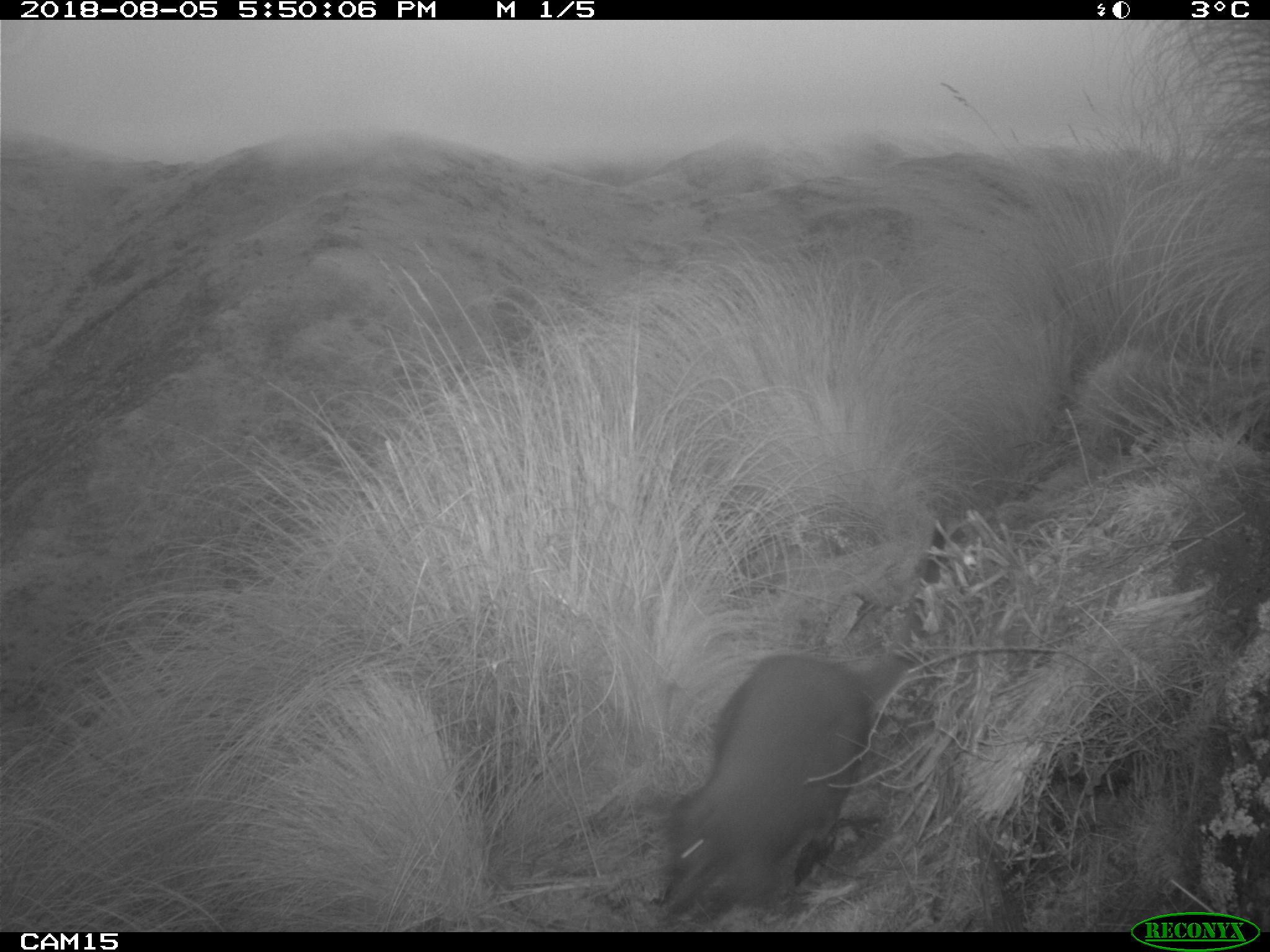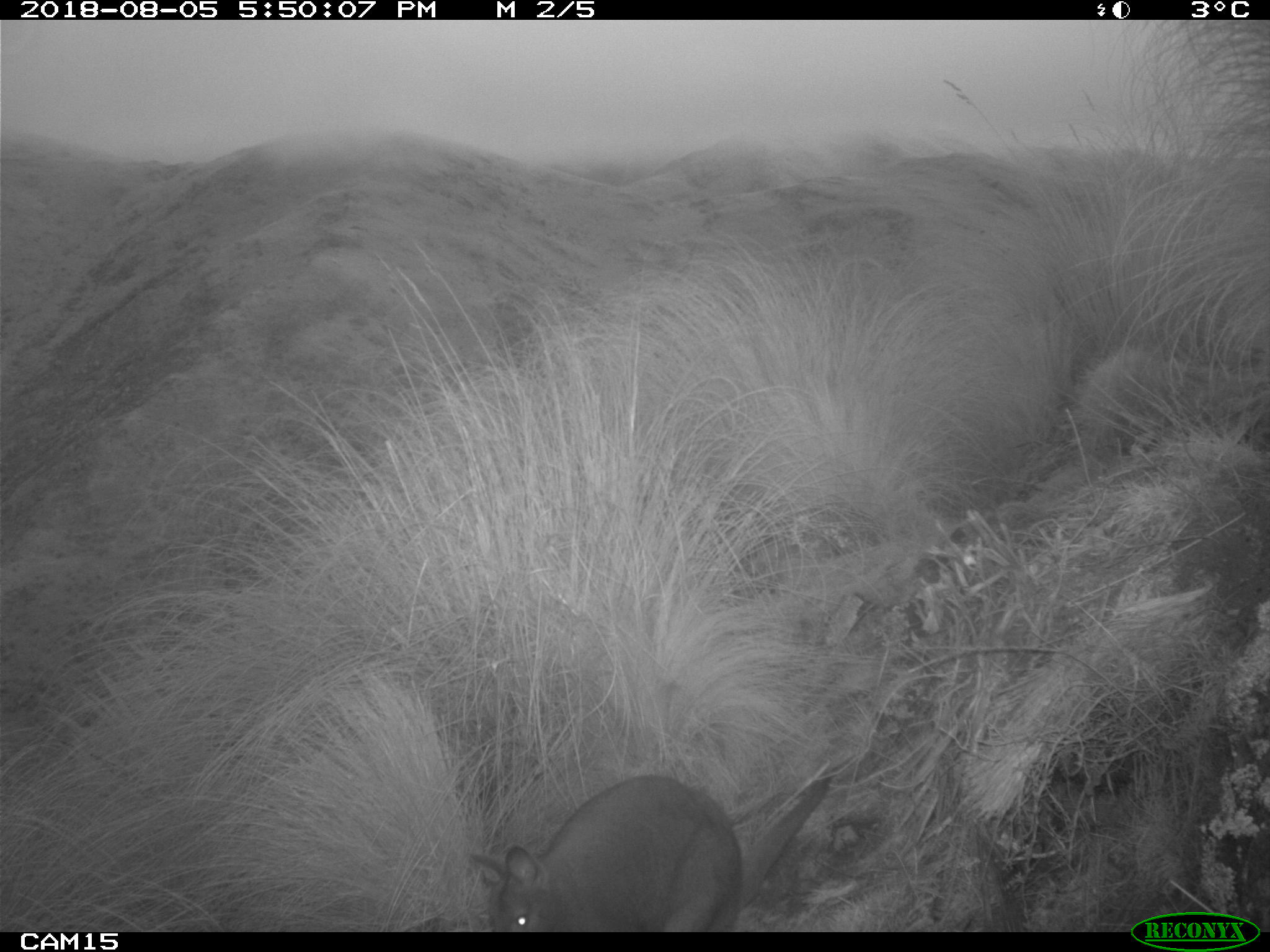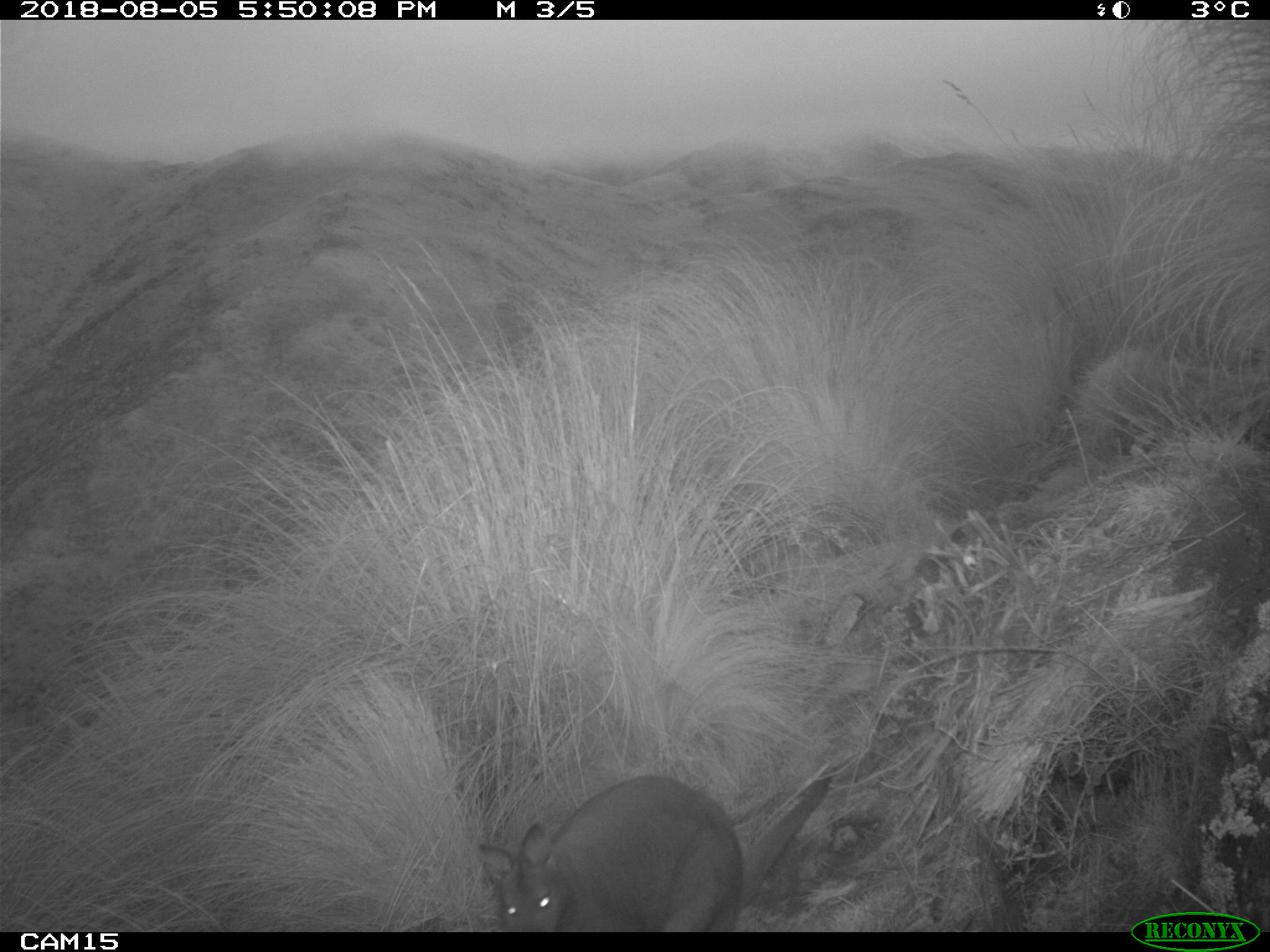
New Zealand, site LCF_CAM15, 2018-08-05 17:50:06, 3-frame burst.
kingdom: Animalia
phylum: Chordata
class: Mammalia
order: Diprotodontia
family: Macropodidae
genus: Notamacropus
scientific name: Notamacropus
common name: wallaby